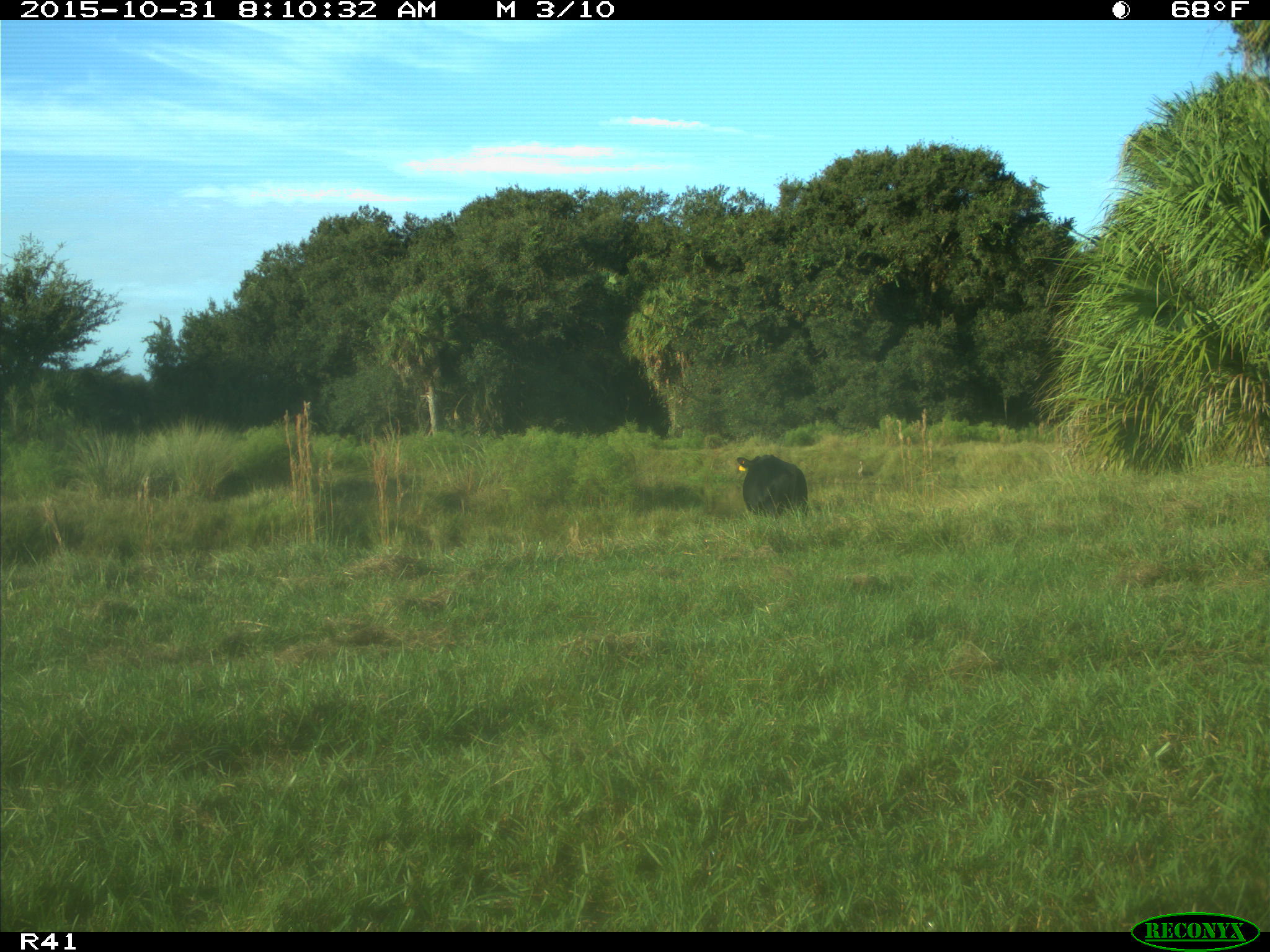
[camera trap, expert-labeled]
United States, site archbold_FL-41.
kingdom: Animalia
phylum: Chordata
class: Mammalia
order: Artiodactyla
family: Bovidae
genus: Bos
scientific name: Bos taurus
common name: domestic cow